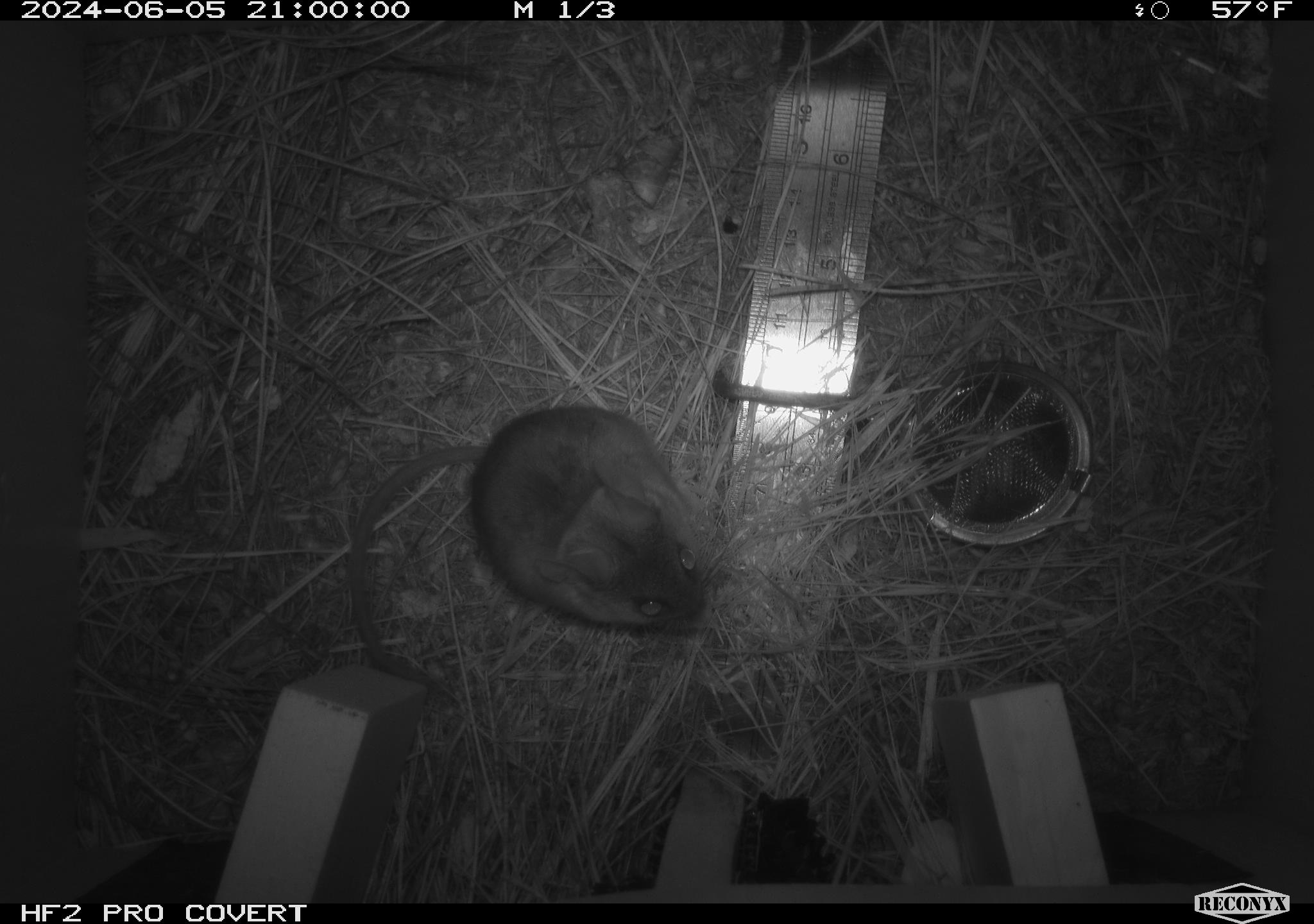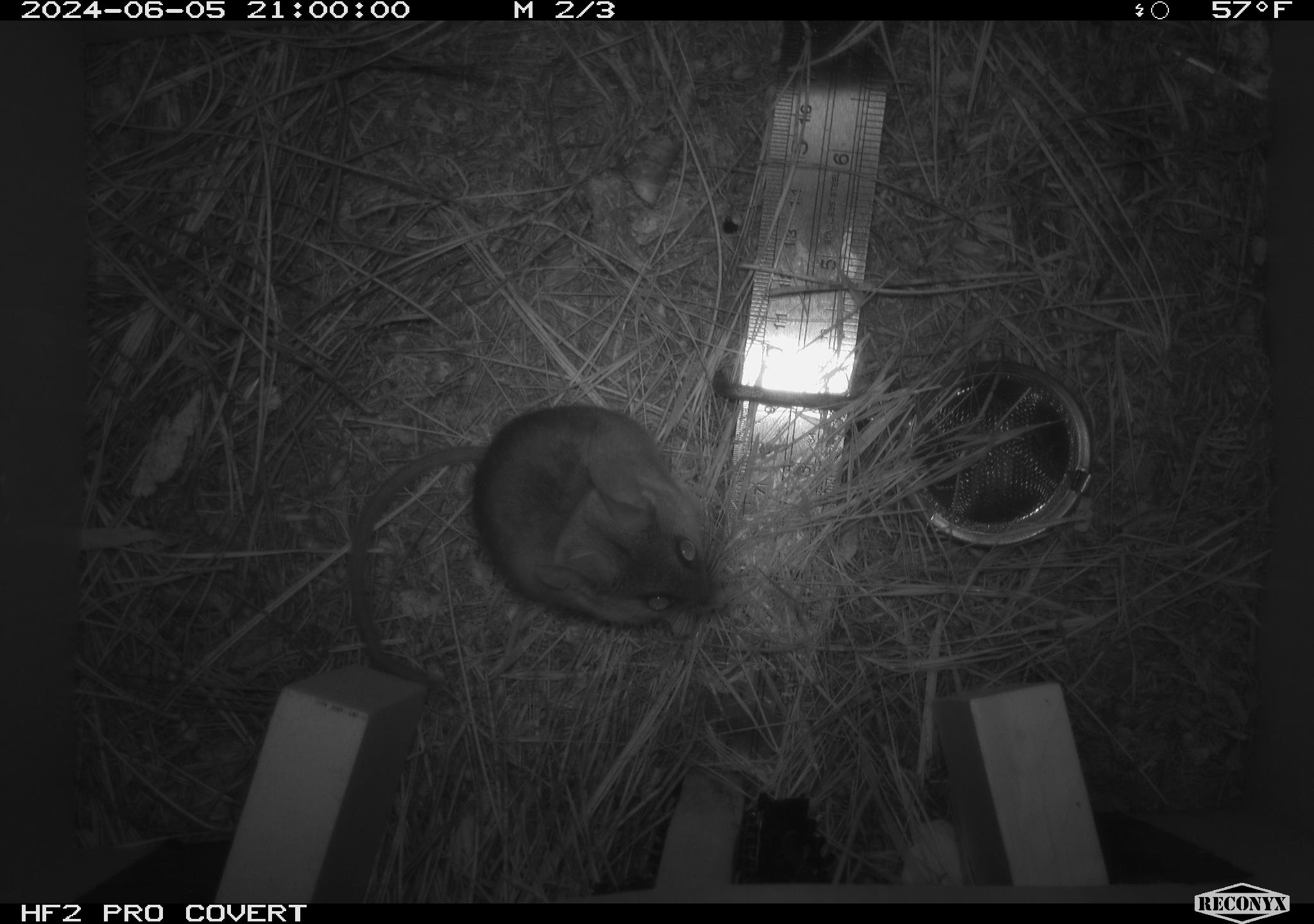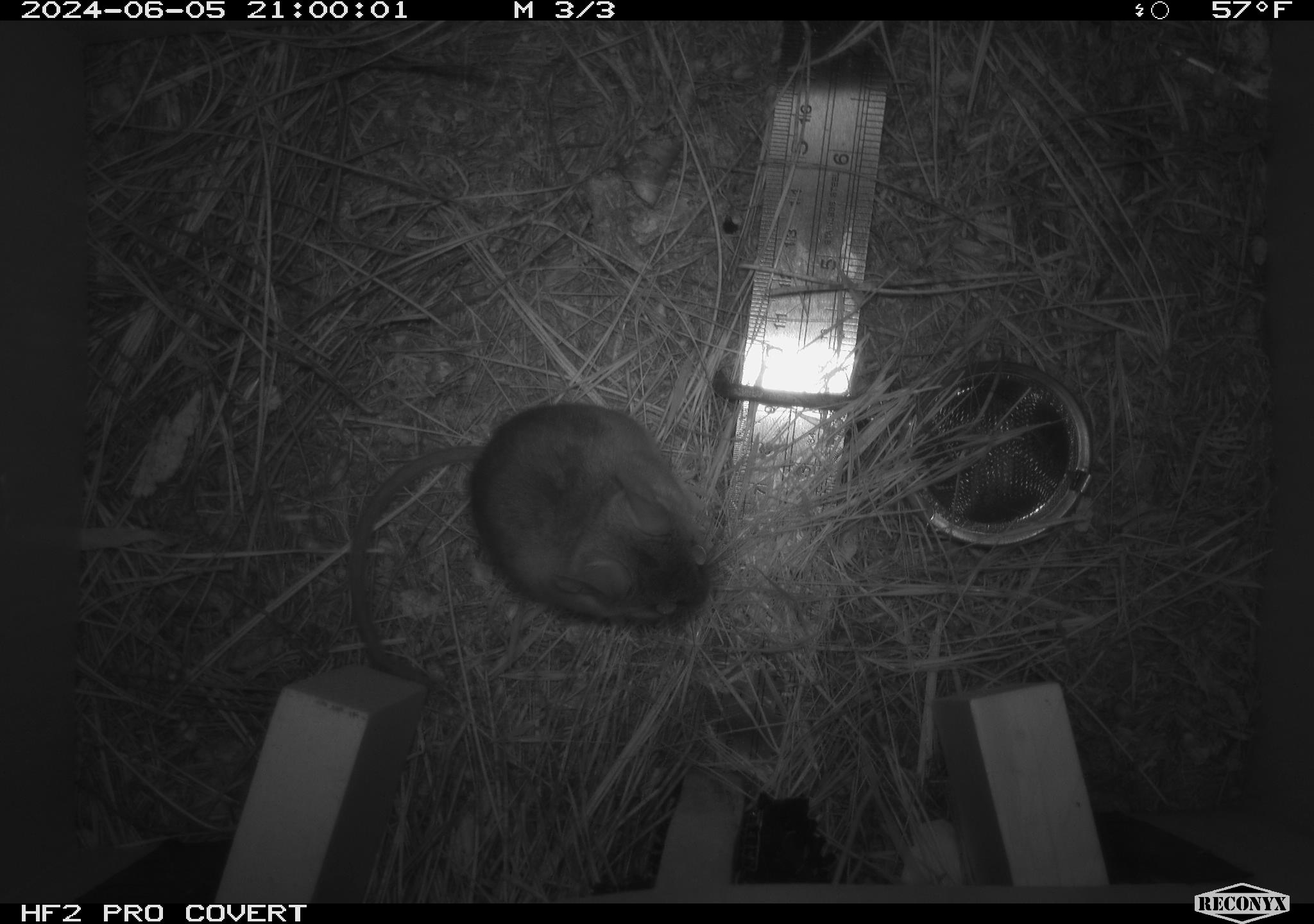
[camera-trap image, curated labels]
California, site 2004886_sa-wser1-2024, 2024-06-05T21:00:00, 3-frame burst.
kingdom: Animalia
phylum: Chordata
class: Mammalia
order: Rodentia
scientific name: Rodentia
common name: mouse species